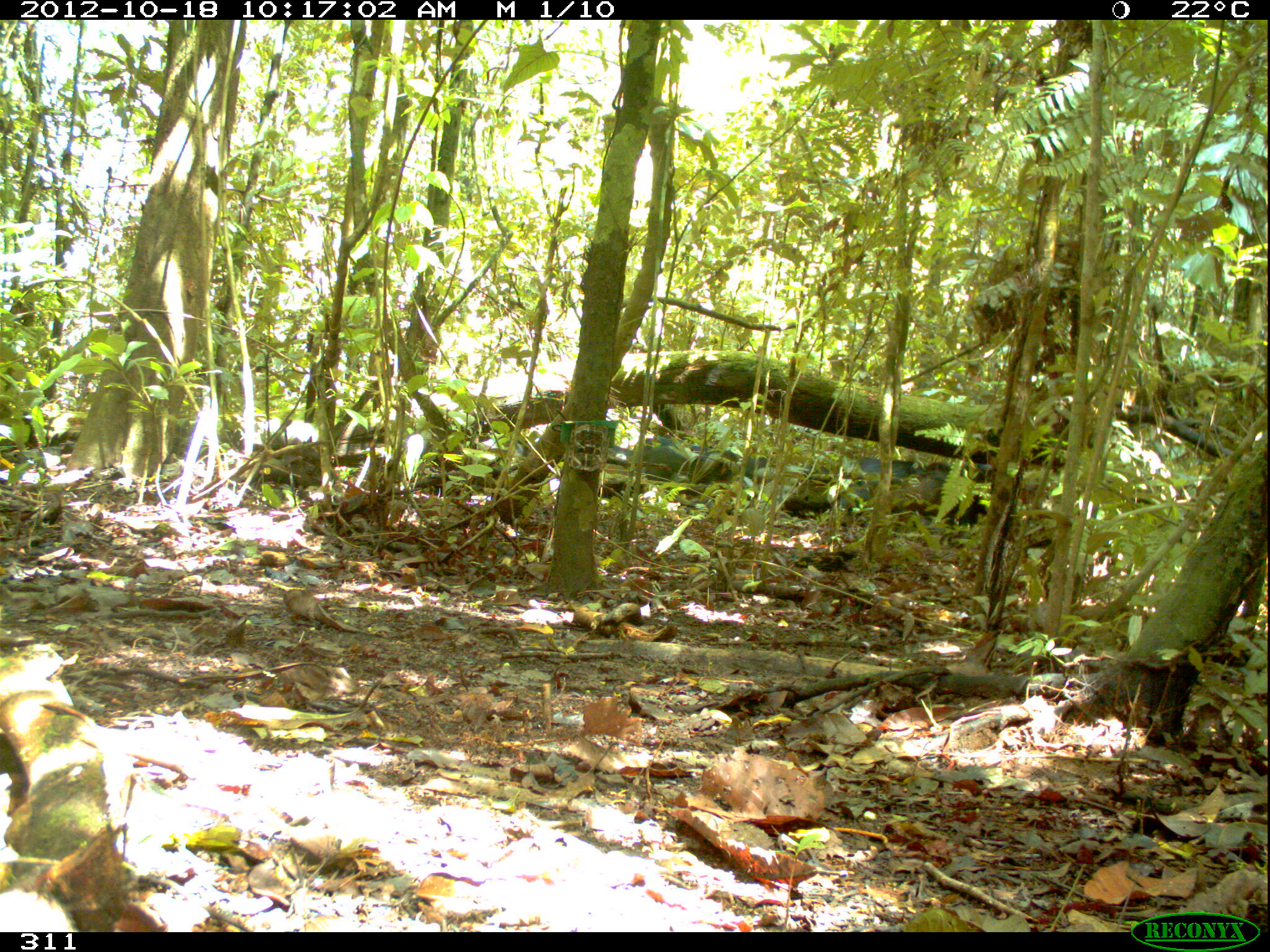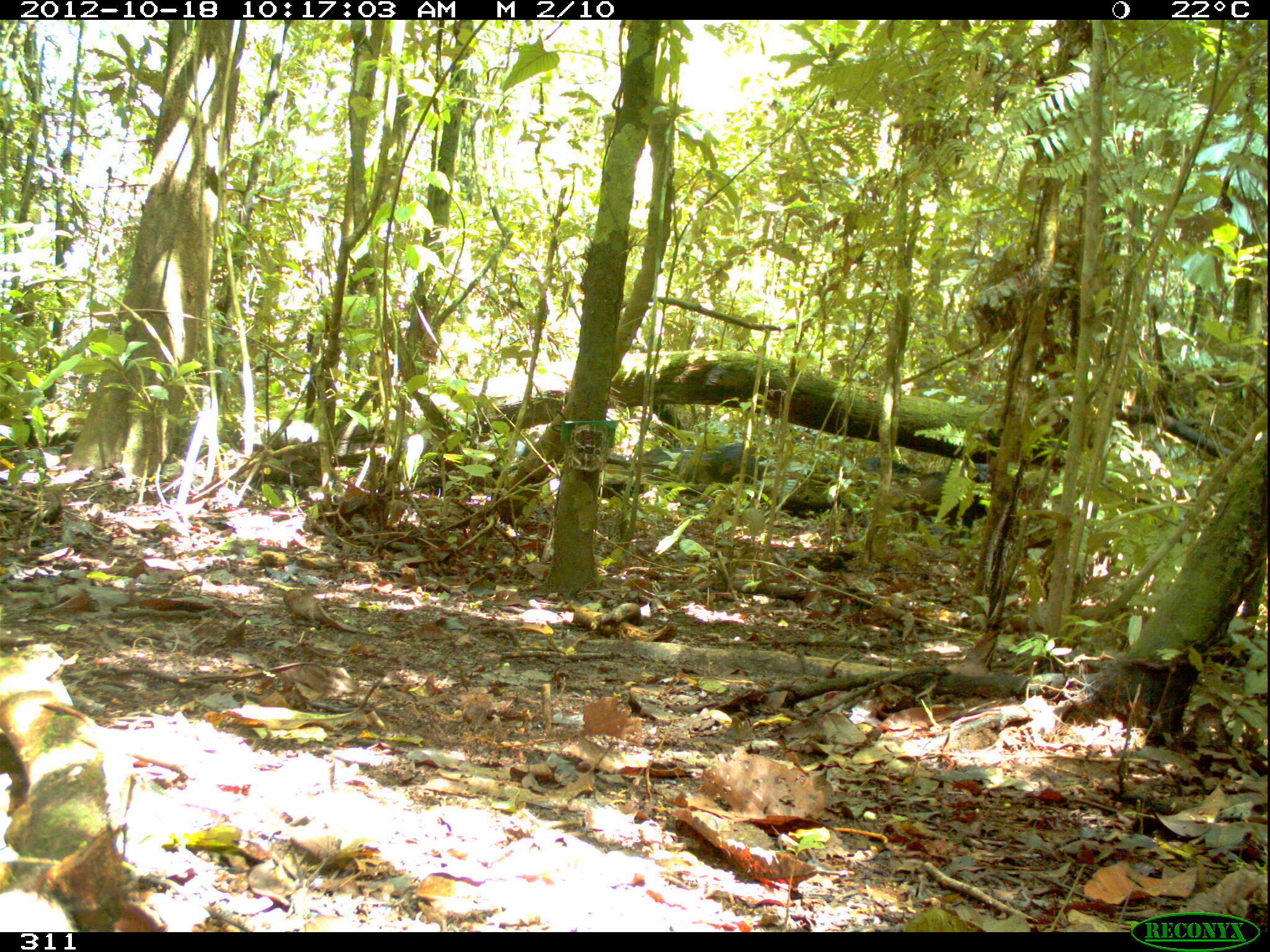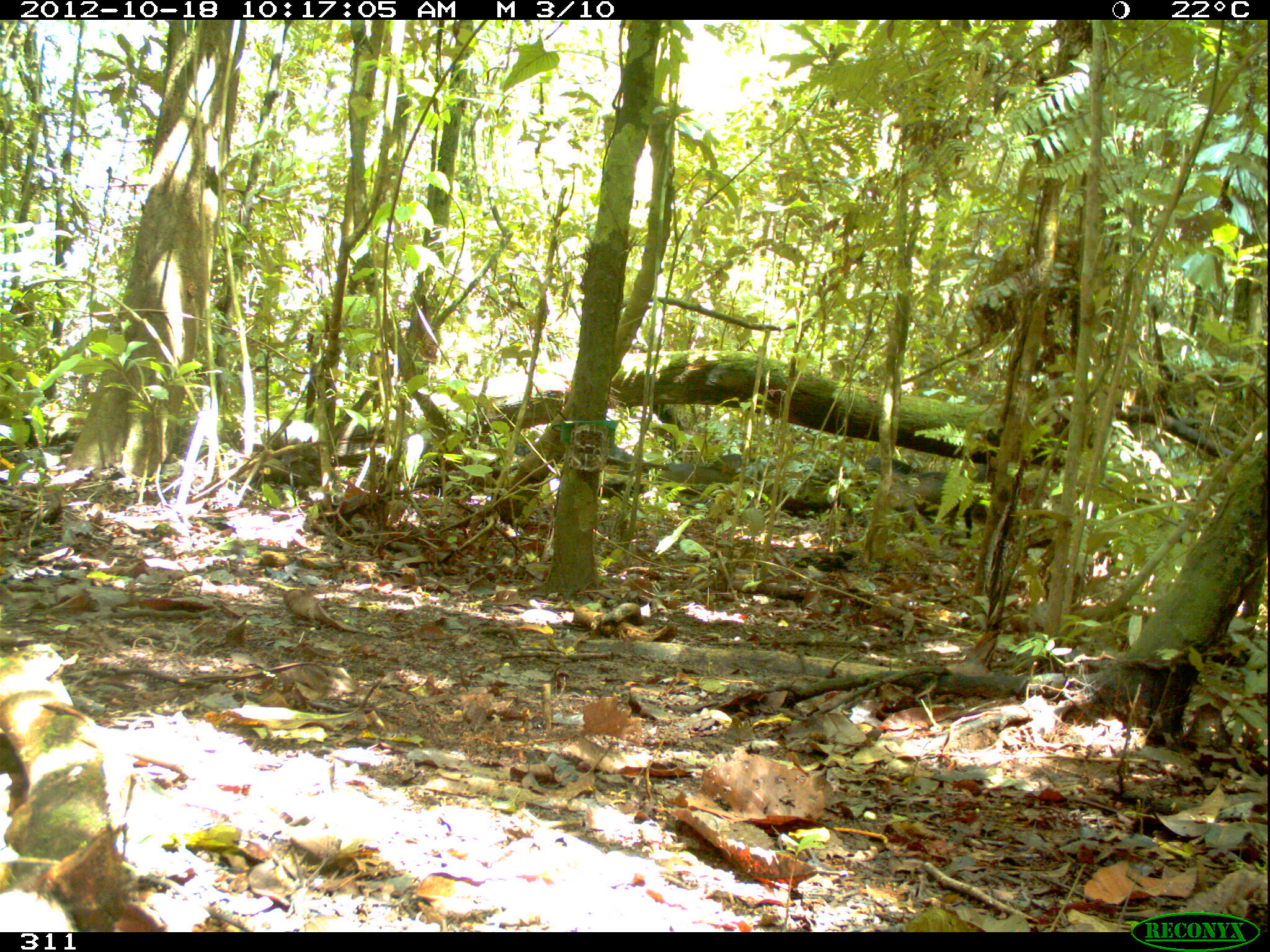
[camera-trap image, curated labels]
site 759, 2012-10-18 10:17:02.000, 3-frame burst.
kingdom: Animalia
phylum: Chordata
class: Mammalia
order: Artiodactyla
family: Tayassuidae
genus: Tayassu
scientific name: Tayassu pecari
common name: white-lipped peccary